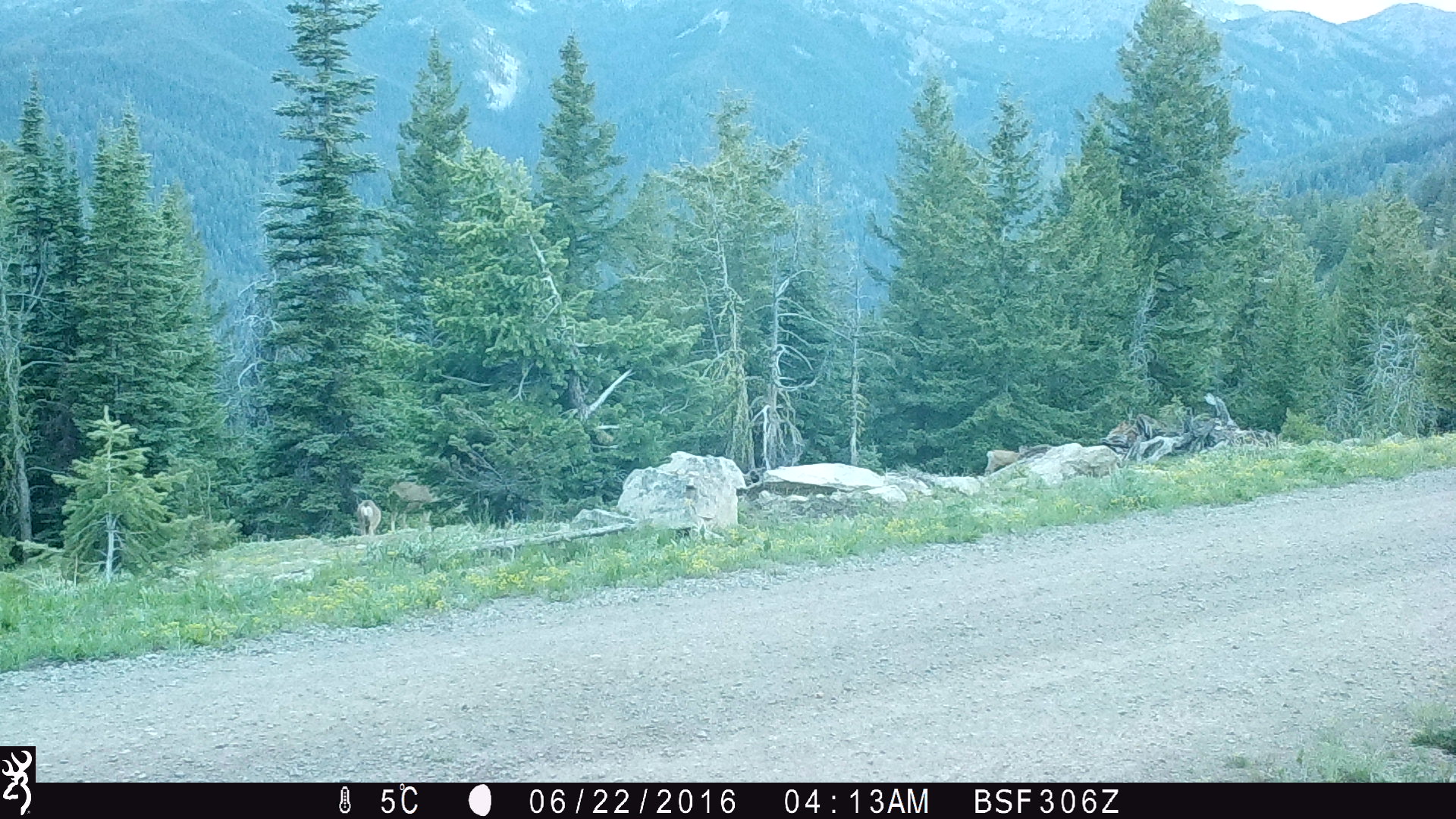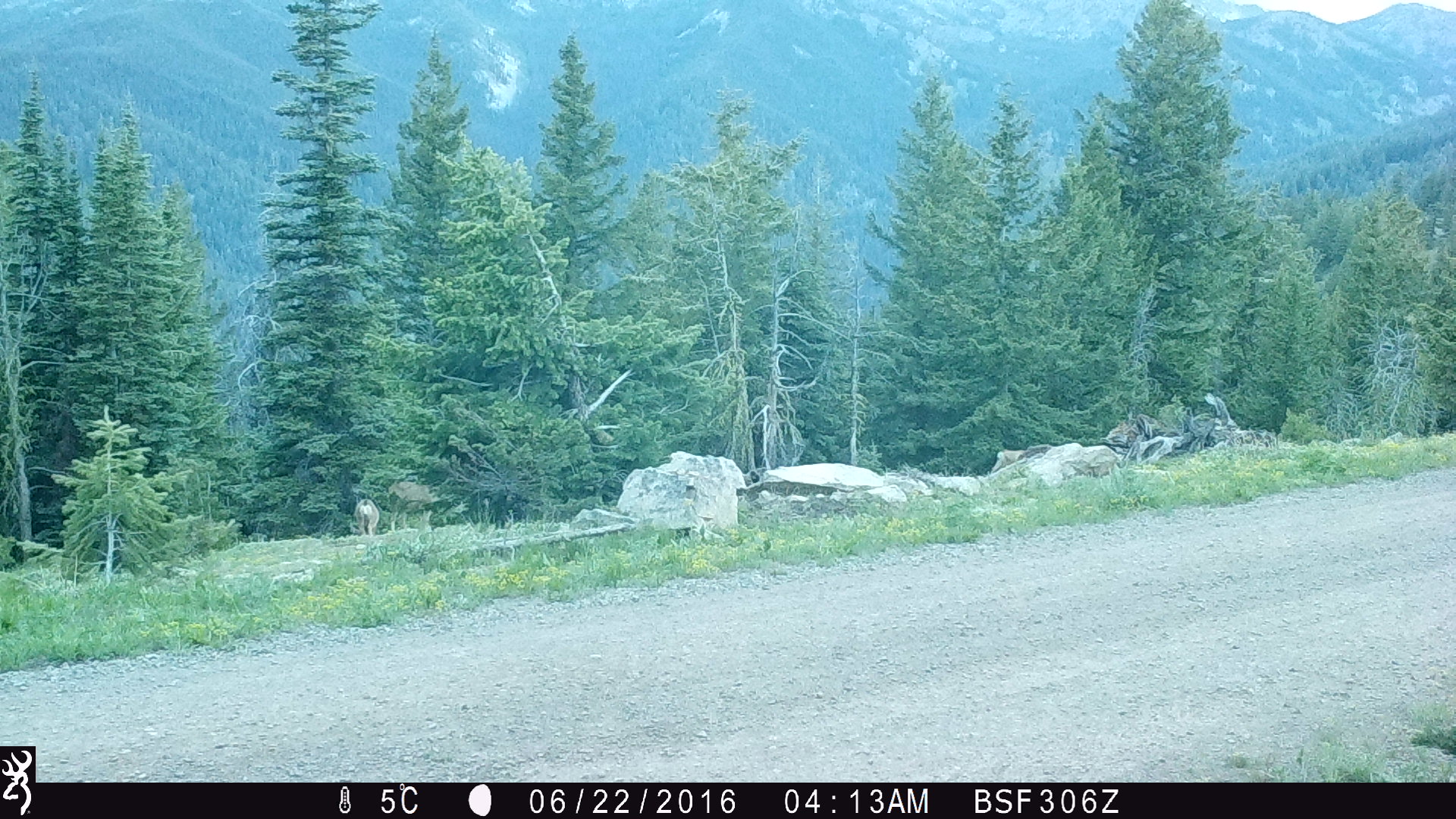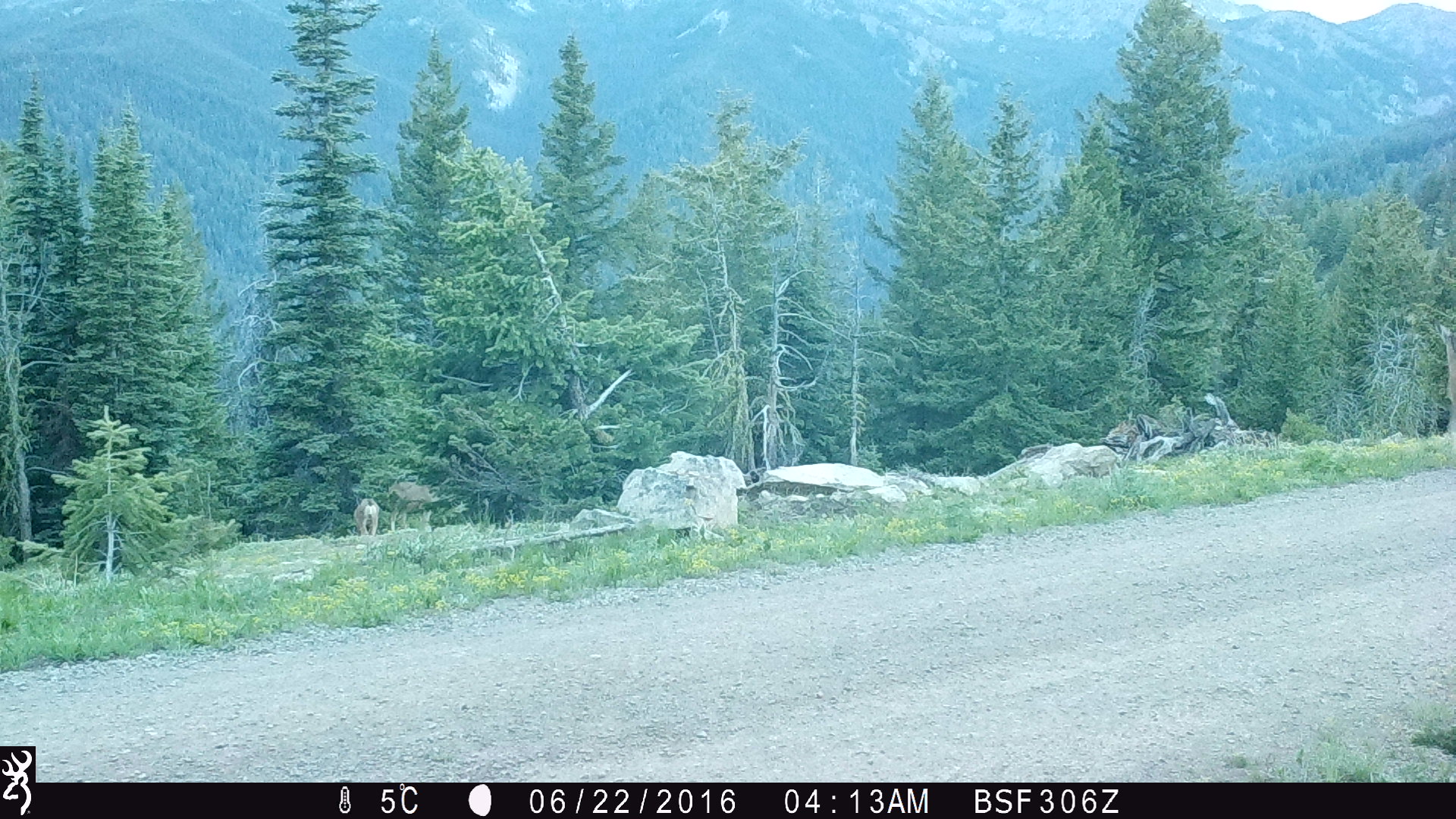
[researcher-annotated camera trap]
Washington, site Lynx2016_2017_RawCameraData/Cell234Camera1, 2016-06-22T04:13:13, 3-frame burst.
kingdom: Animalia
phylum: Chordata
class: Mammalia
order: Artiodactyla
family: Cervidae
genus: Odocoileus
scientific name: Odocoileus hemionus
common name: mule deer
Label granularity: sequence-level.